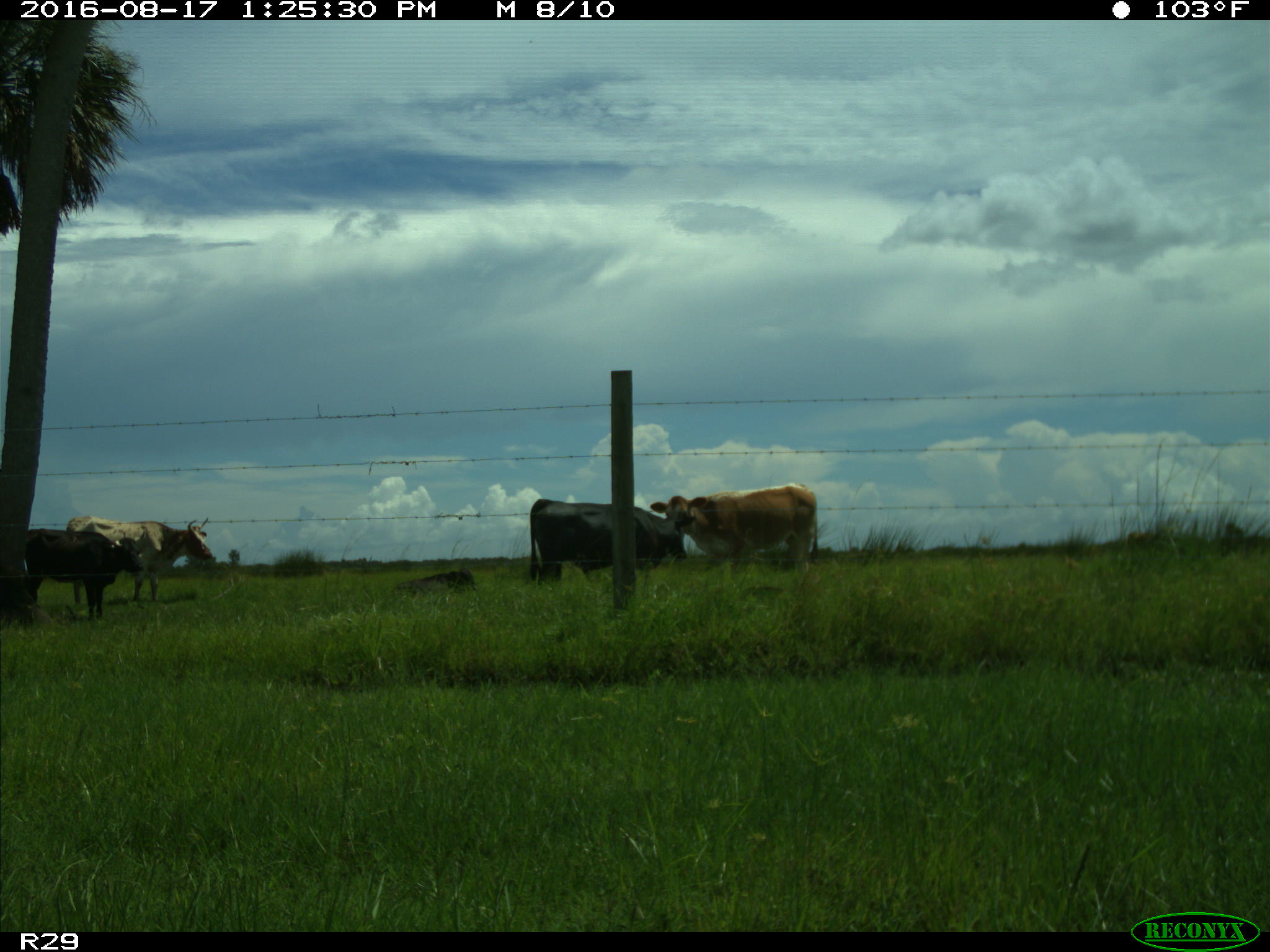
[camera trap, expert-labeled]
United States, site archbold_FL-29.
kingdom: Animalia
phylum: Chordata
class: Mammalia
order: Artiodactyla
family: Bovidae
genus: Bos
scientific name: Bos taurus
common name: domestic cow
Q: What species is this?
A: Bos taurus (domestic cow).